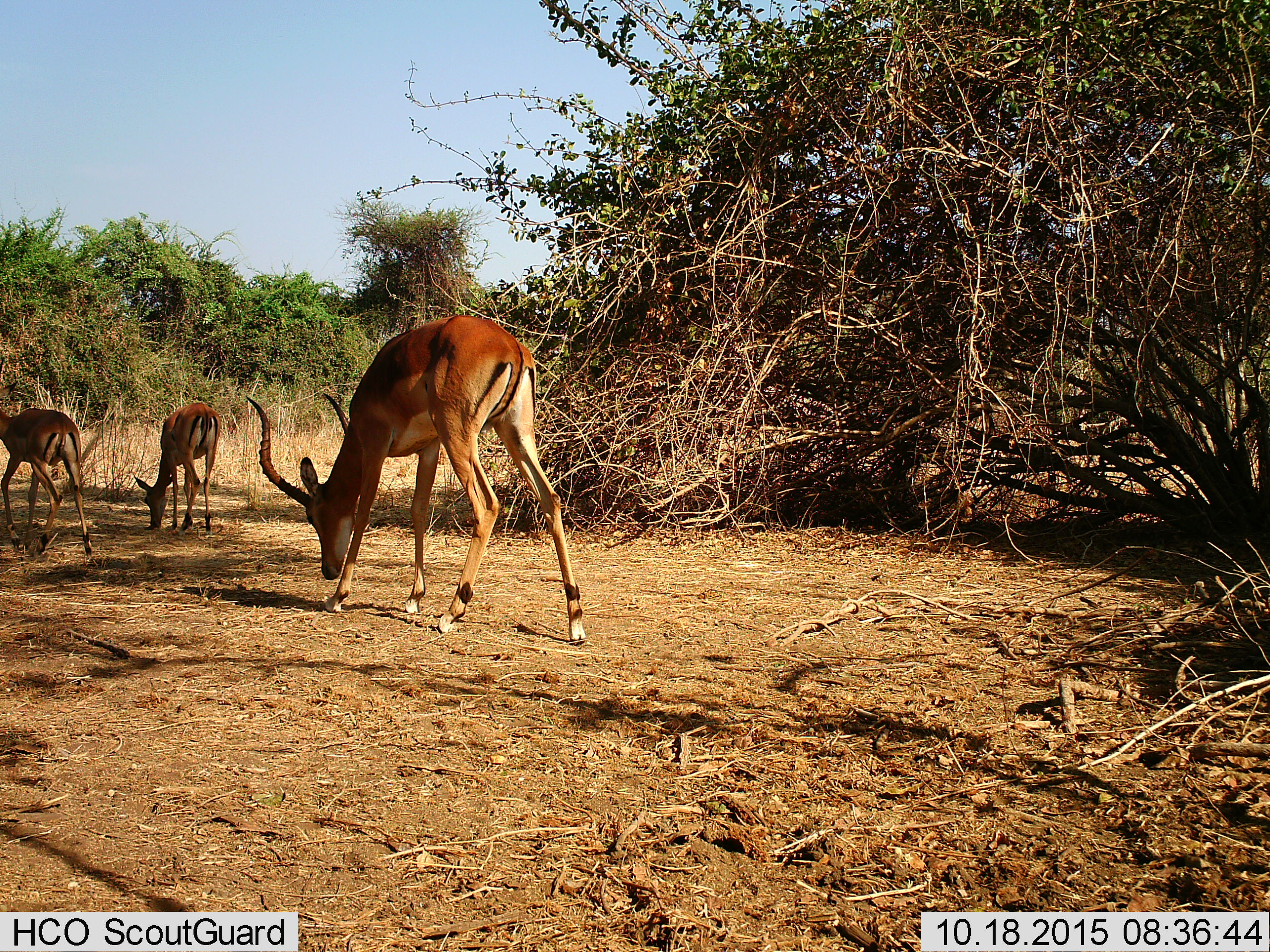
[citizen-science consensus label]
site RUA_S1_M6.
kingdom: Animalia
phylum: Chordata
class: Mammalia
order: Artiodactyla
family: Bovidae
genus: Aepyceros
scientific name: Aepyceros melampus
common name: impala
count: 3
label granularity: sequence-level